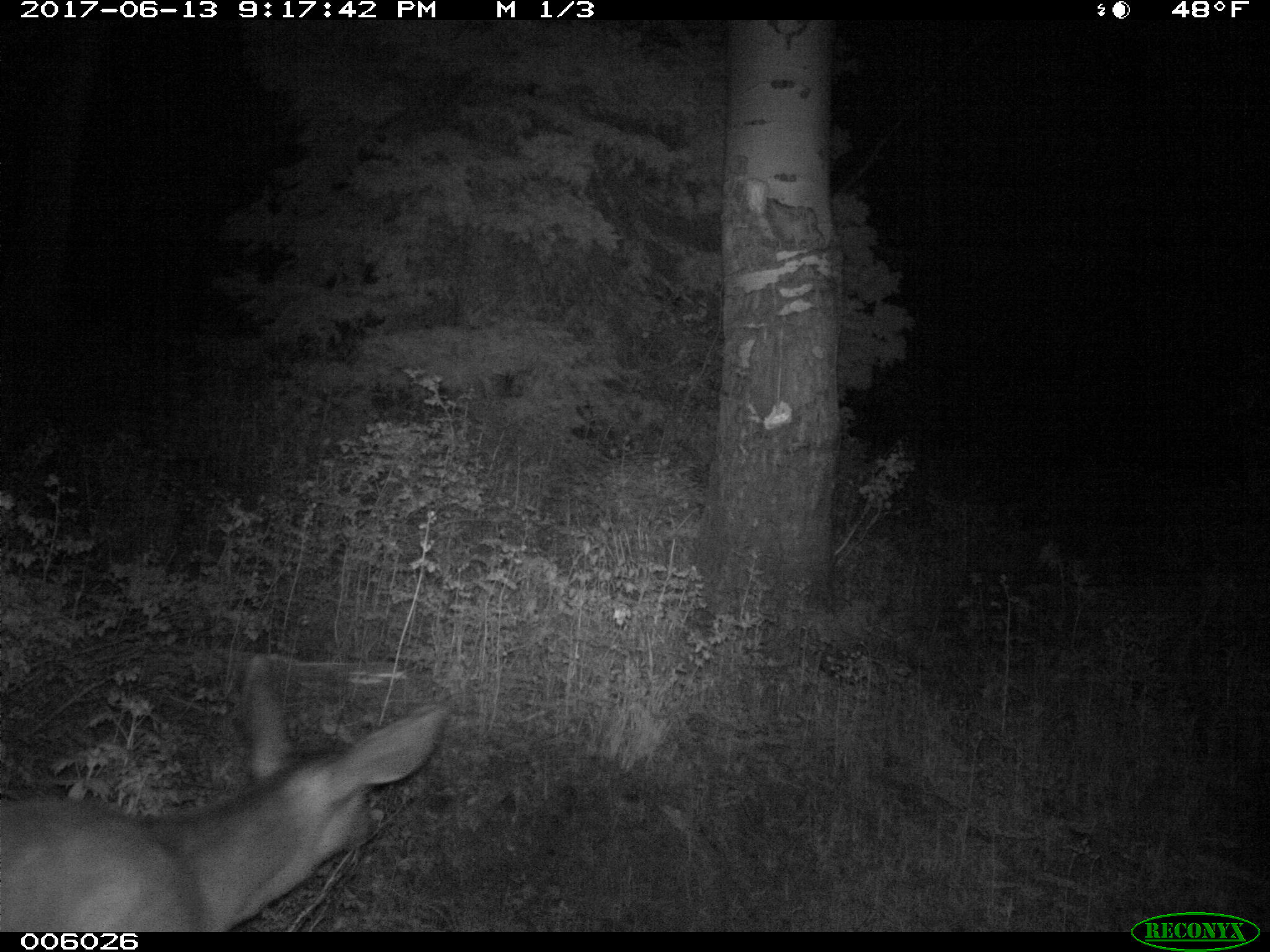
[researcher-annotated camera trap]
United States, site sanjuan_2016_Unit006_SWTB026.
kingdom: Animalia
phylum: Chordata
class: Mammalia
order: Artiodactyla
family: Cervidae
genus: Odocoileus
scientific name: Odocoileus hemionus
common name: mule deer